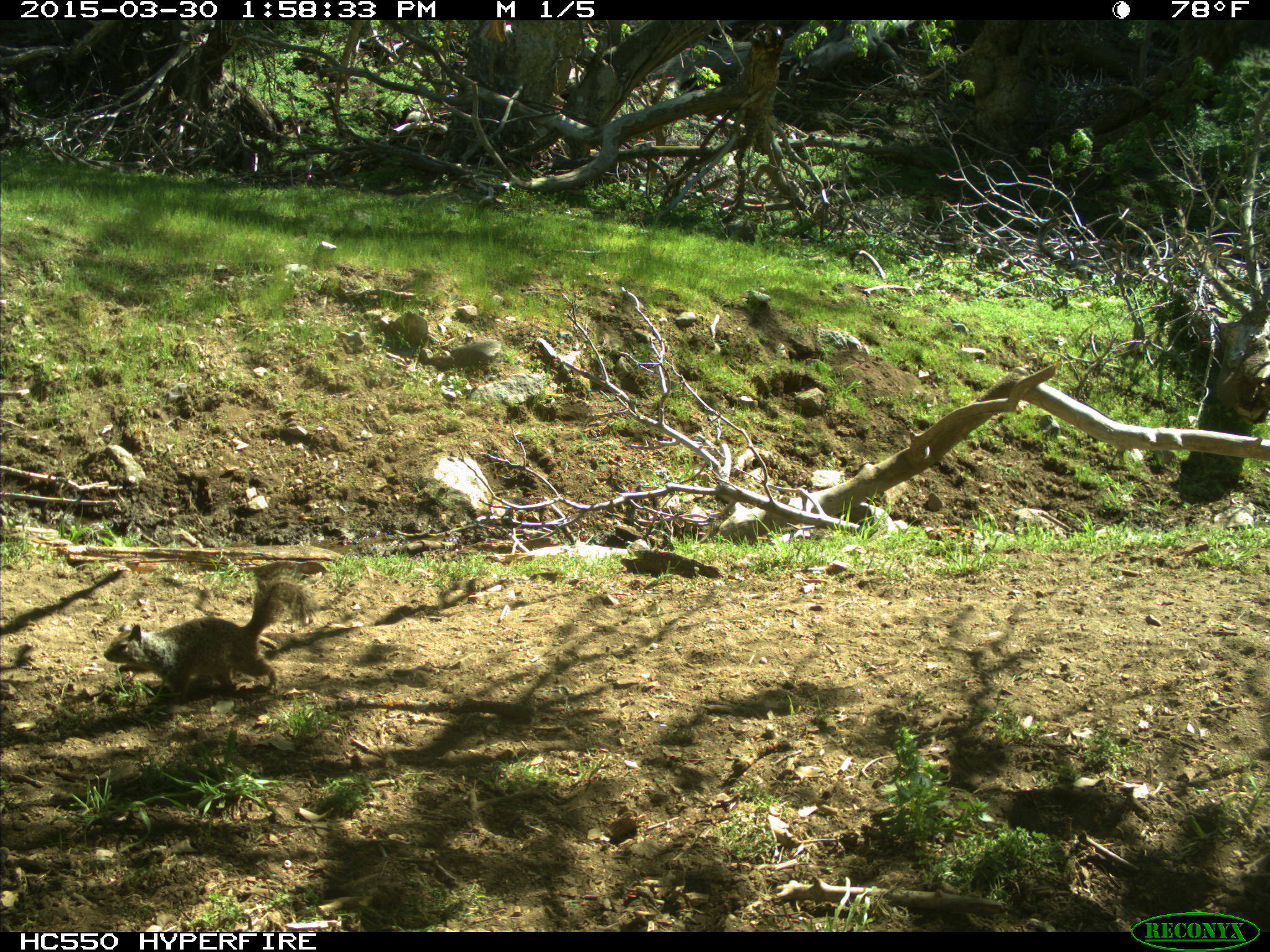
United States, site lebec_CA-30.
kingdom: Animalia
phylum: Chordata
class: Mammalia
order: Rodentia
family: Sciuridae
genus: Otospermophilus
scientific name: Otospermophilus beecheyi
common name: california ground squirrel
Otospermophilus beecheyi (california ground squirrel).